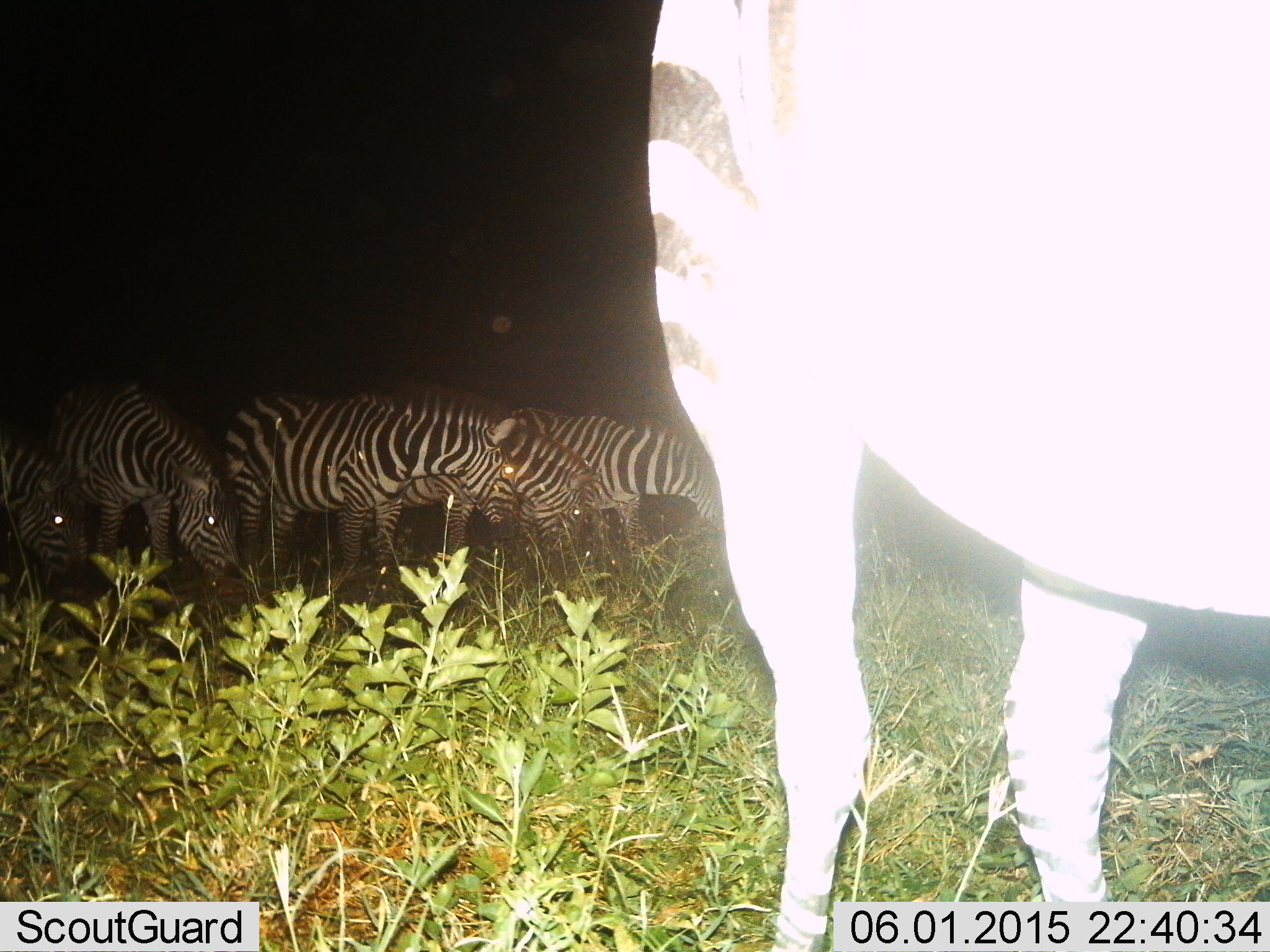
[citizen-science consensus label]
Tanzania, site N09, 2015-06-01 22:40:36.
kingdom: Animalia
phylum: Chordata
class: Mammalia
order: Perissodactyla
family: Equidae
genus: Equus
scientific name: Equus quagga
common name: plains zebra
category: zebra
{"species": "zebra (plains zebra) (Equus quagga)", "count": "6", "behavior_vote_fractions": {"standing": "30%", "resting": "0%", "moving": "10%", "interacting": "0%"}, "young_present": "0%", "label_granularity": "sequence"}